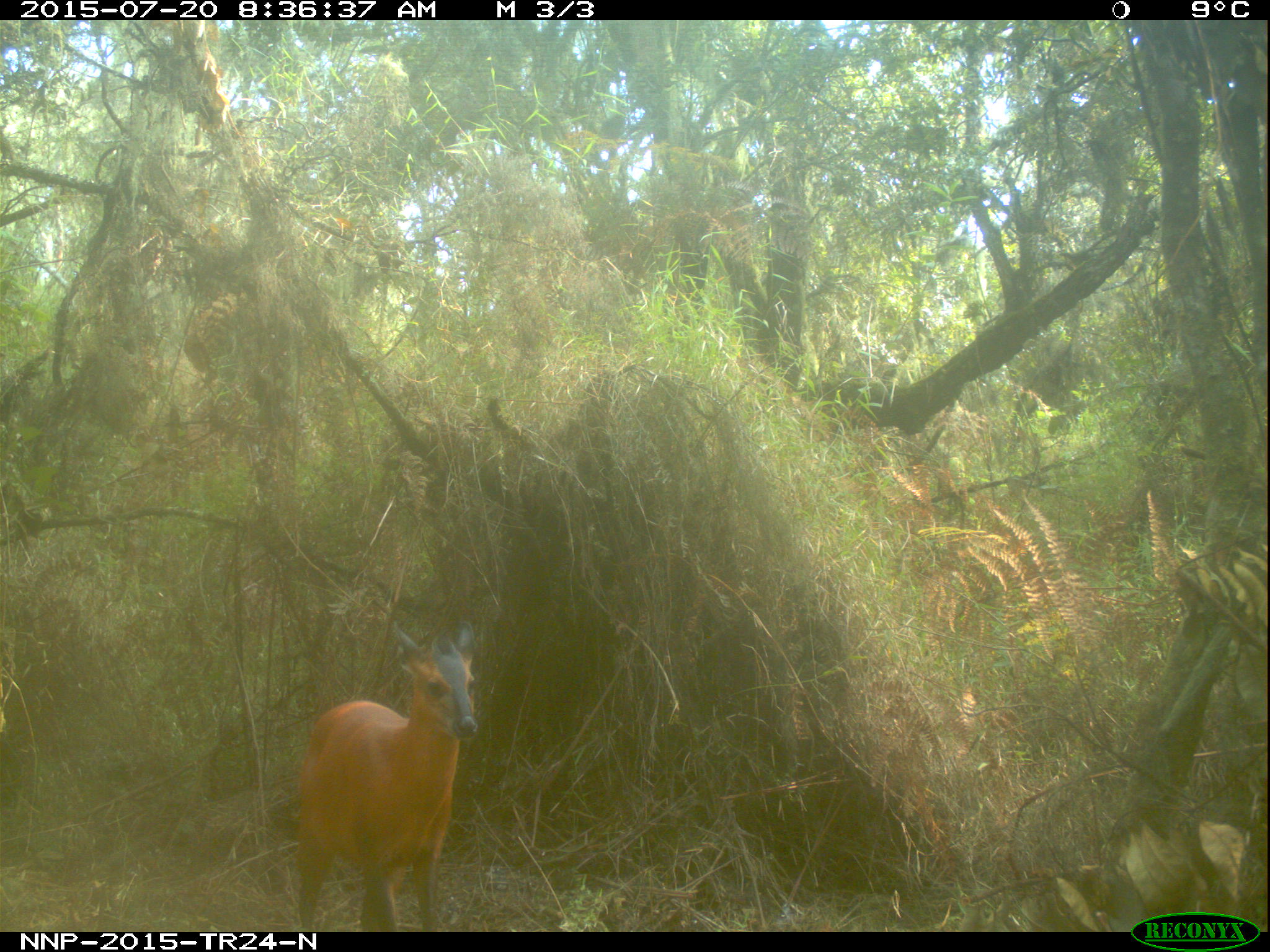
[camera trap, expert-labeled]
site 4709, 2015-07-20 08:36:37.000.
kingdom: Animalia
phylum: Chordata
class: Mammalia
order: Artiodactyla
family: Bovidae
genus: Cephalophus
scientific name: Cephalophus nigrifrons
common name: black-fronted duiker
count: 1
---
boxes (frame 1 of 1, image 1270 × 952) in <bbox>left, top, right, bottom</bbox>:
cephalophus nigrifrons: <bbox>294, 619, 478, 932</bbox>